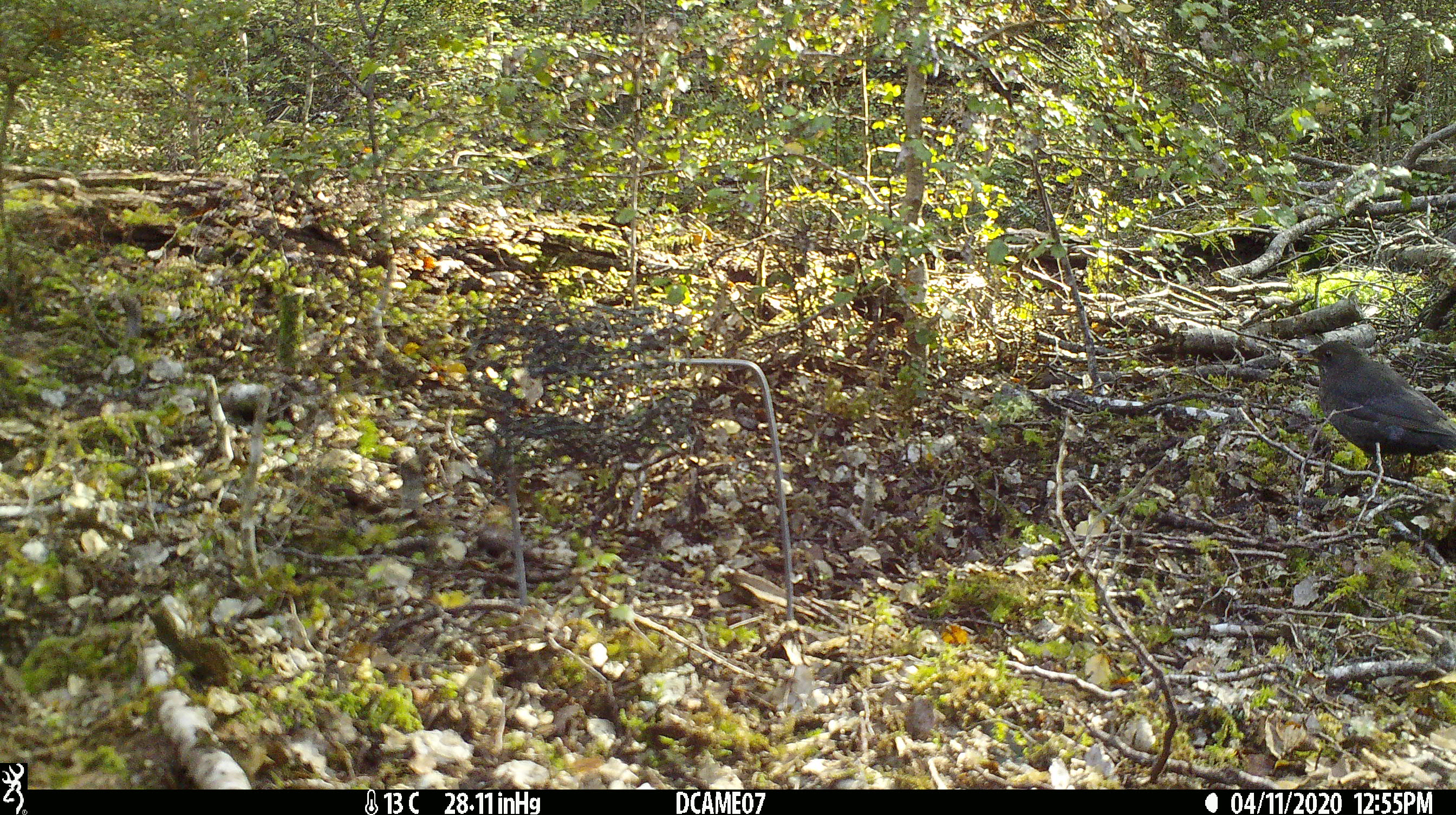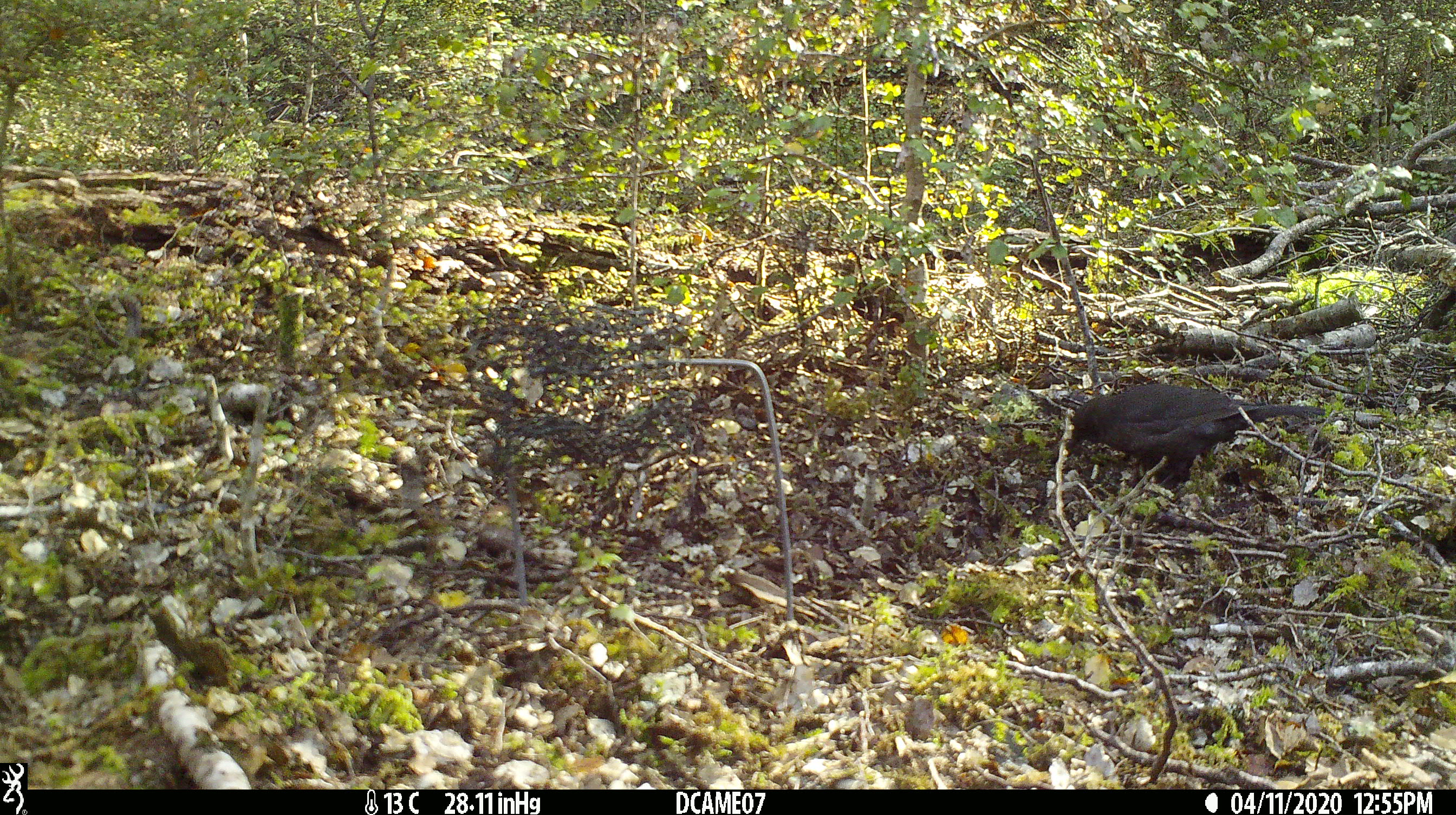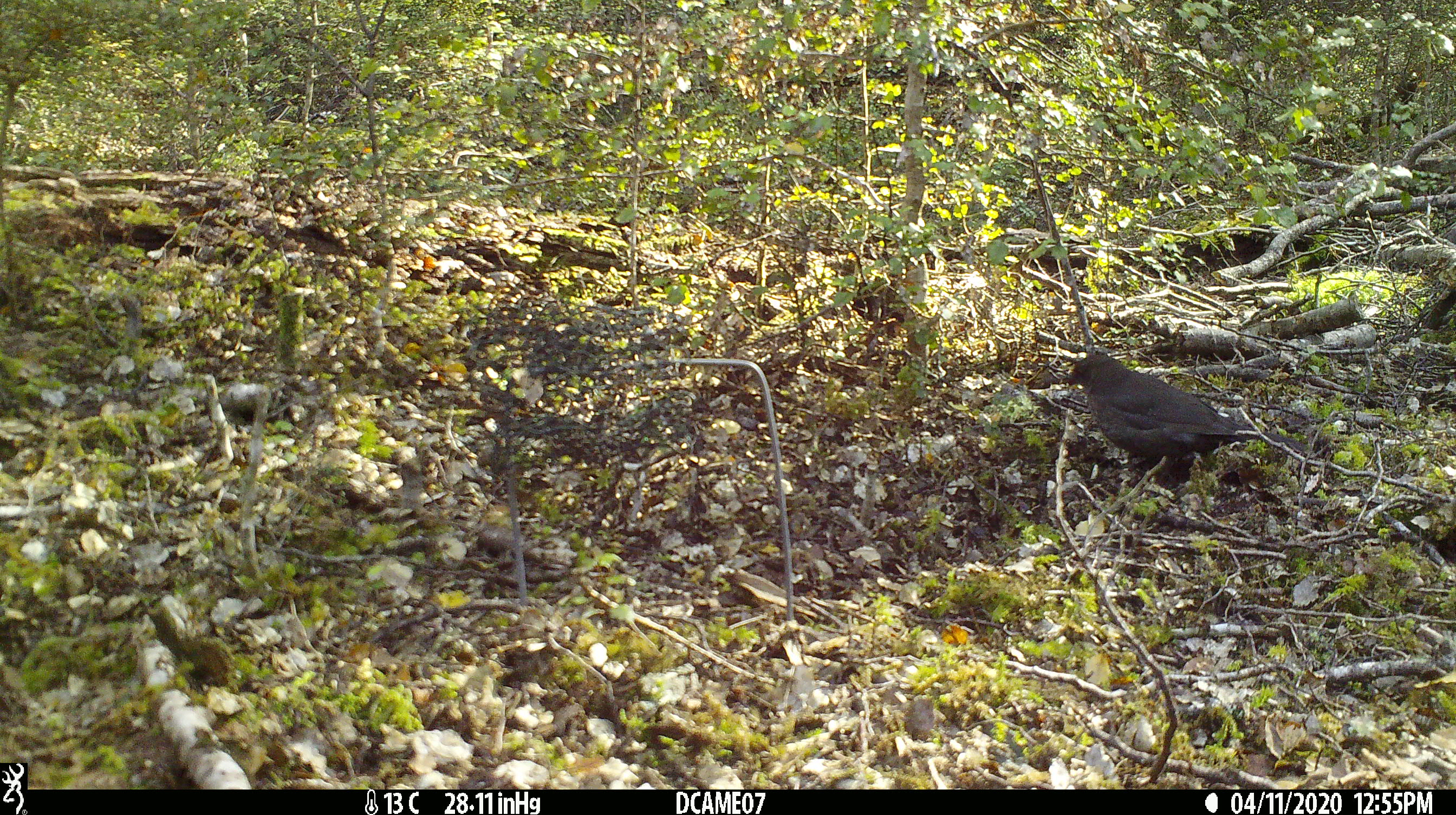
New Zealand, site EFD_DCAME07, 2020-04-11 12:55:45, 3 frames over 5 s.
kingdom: Animalia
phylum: Chordata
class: Aves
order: Passeriformes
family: Turdidae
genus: Turdus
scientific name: Turdus merula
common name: eurasian blackbird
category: blackbird